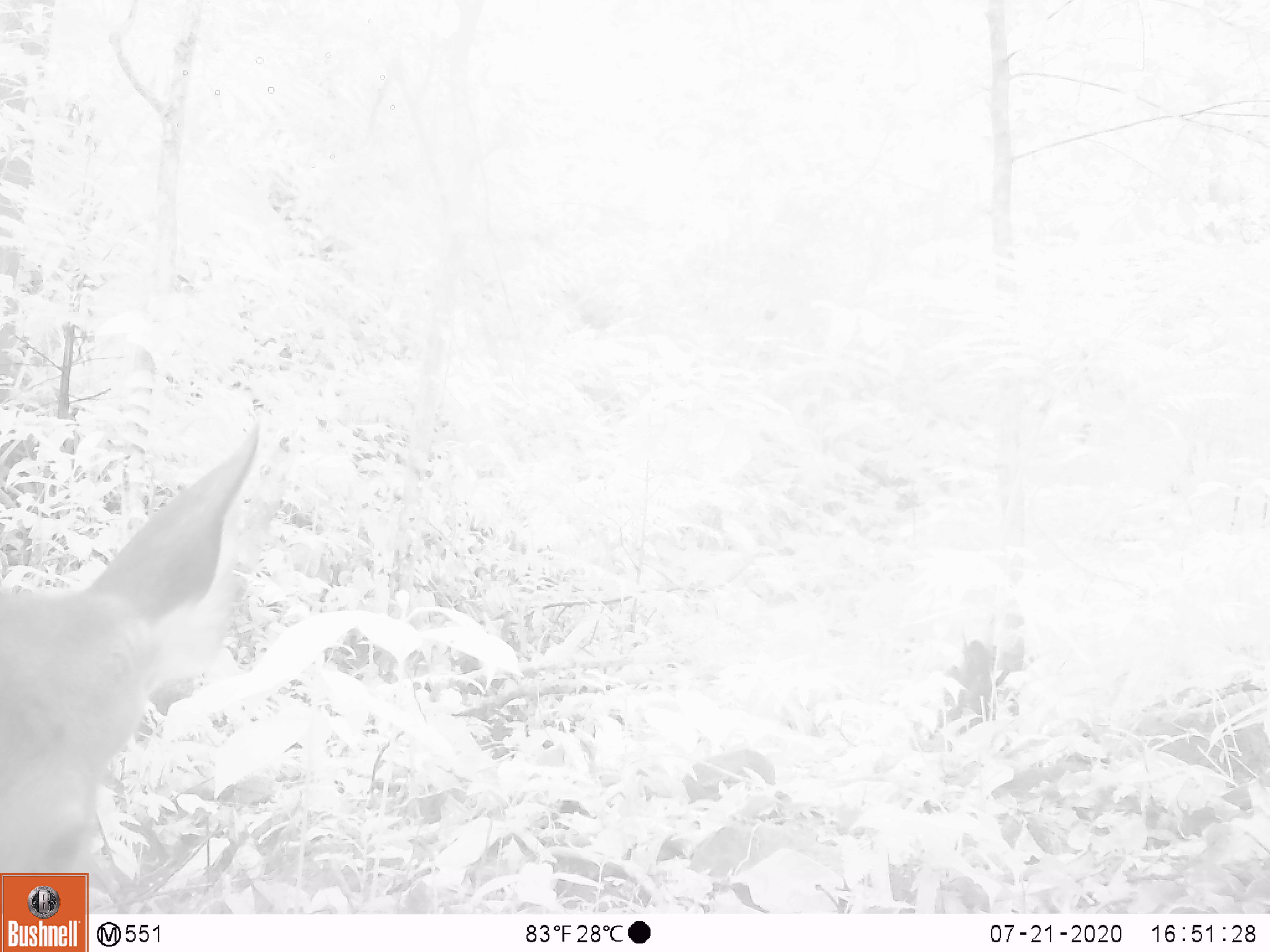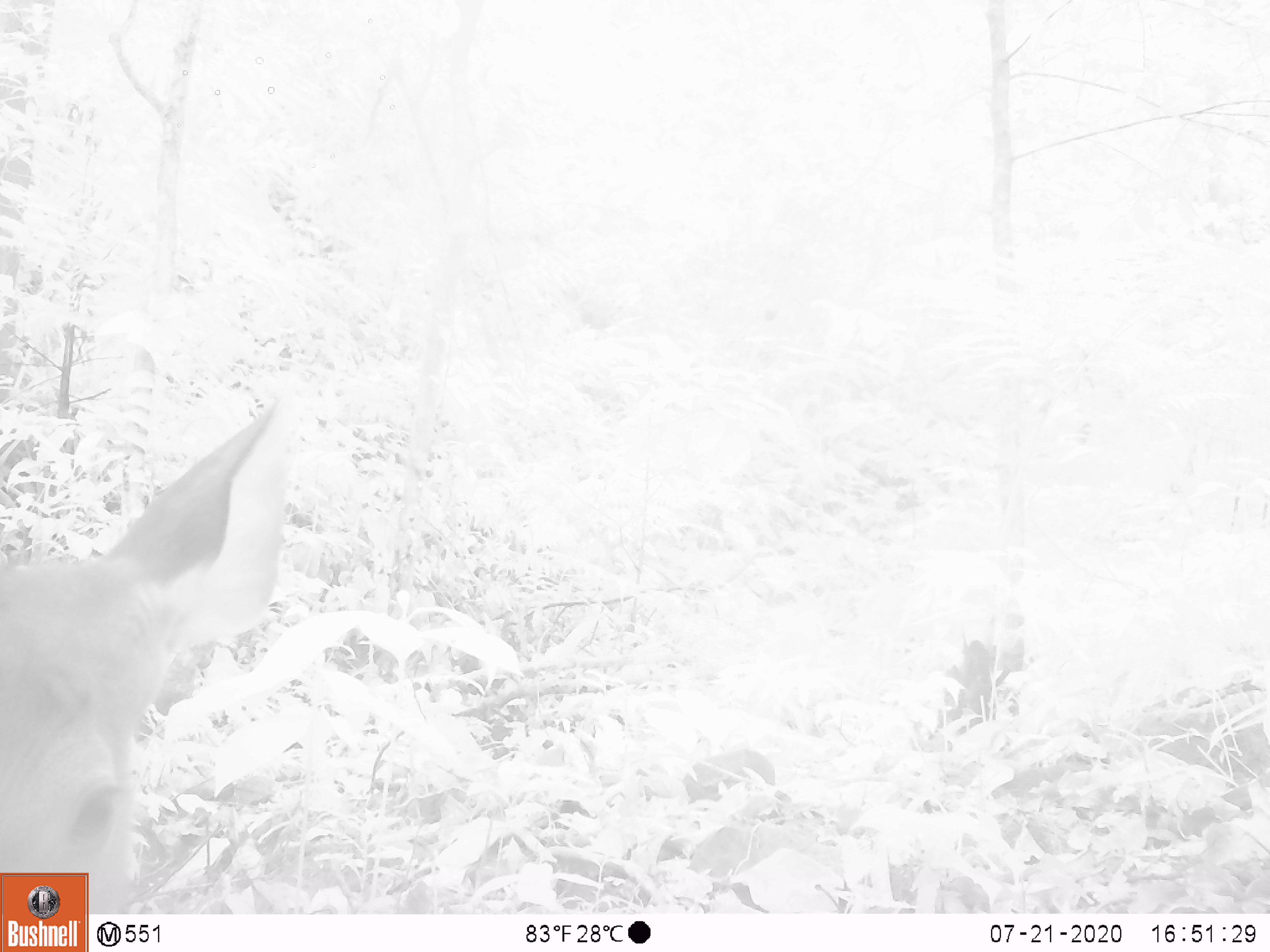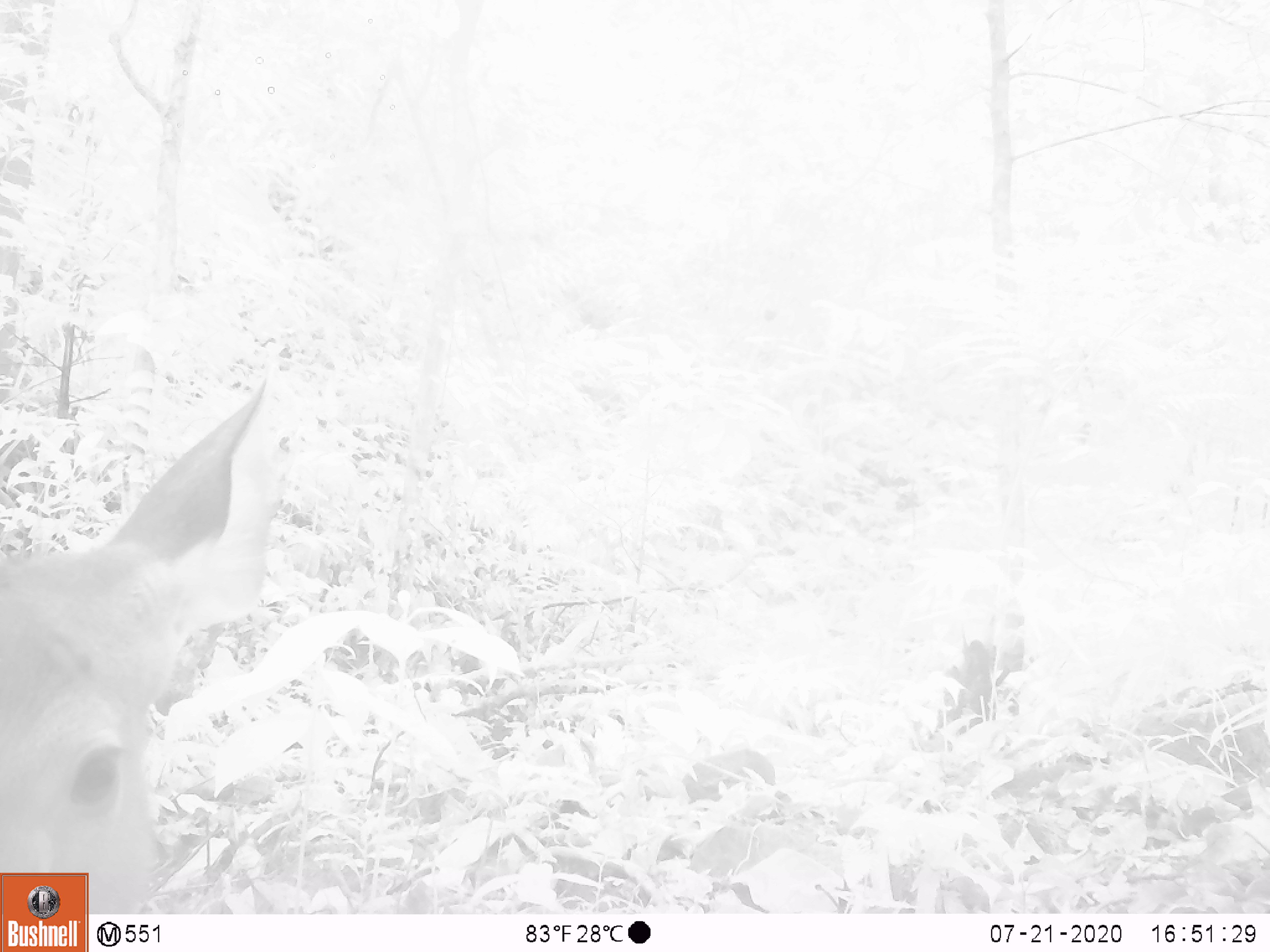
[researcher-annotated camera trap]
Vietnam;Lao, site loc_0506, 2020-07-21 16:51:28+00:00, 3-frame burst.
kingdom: Animalia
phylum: Chordata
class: Mammalia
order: Artiodactyla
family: Cervidae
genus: Rusa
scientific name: Rusa unicolor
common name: sambar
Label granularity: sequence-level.